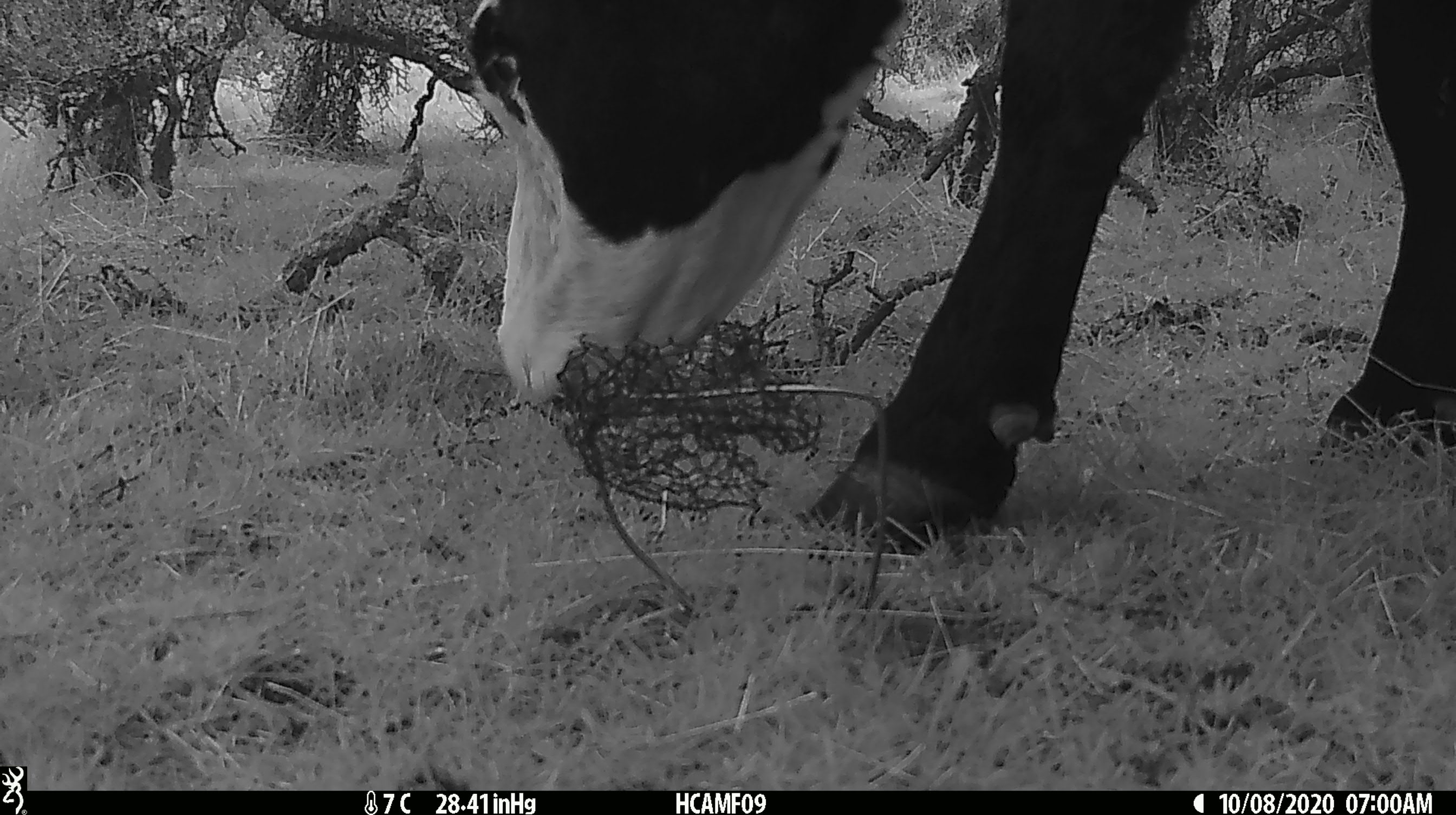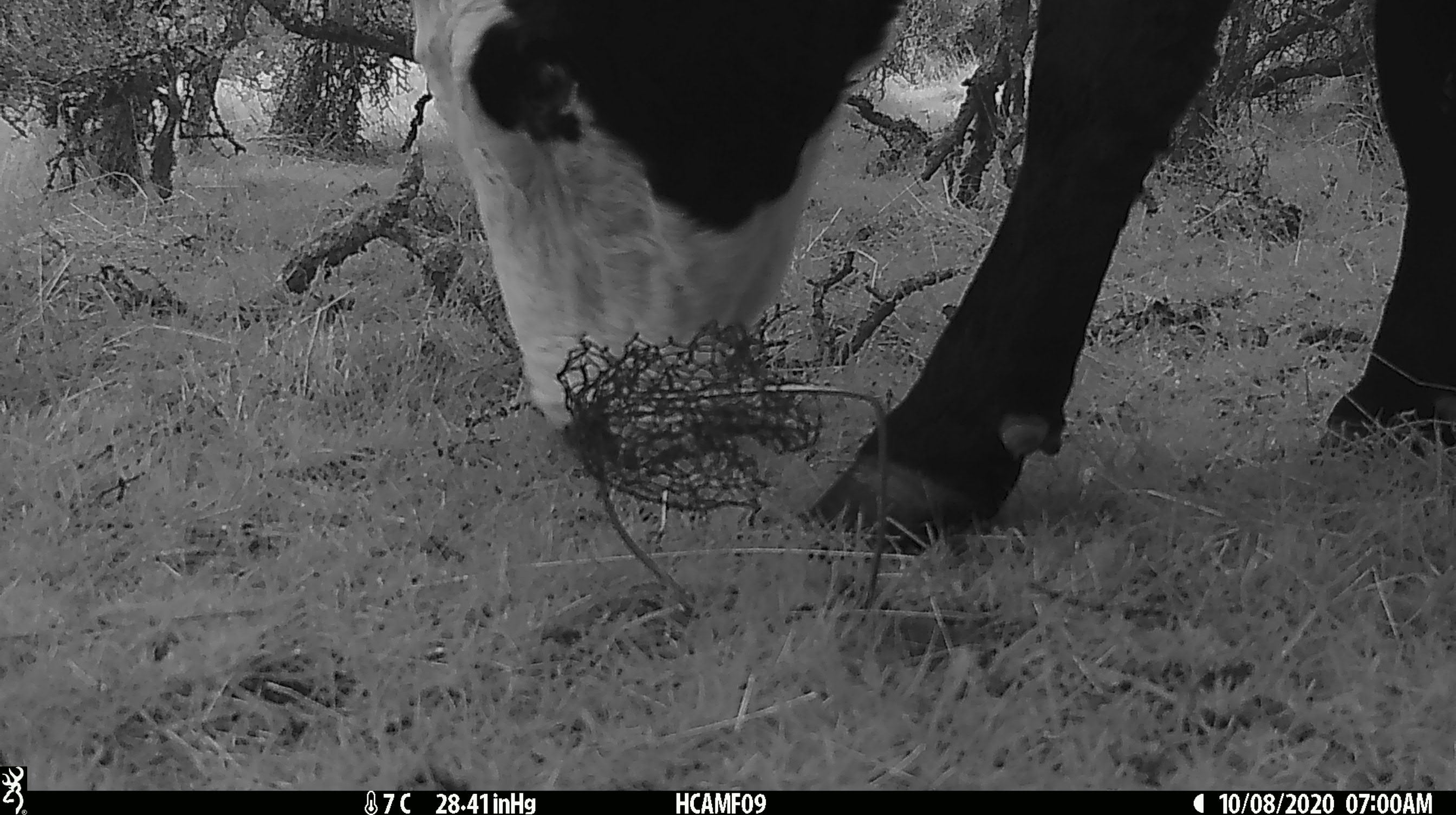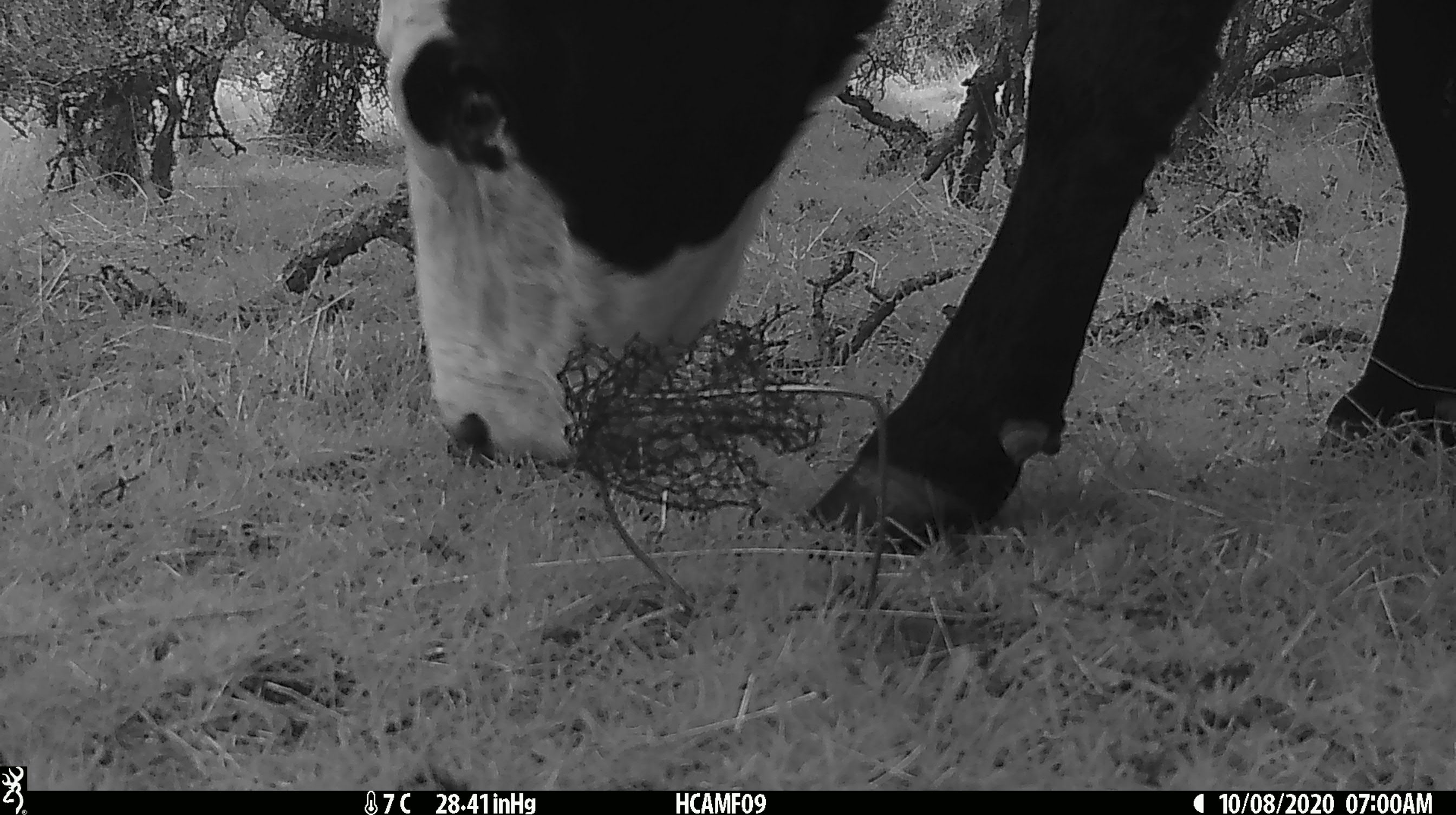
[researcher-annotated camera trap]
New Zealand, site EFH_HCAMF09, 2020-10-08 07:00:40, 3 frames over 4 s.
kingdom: Animalia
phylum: Chordata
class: Mammalia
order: Artiodactyla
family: Bovidae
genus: Bos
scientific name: Bos taurus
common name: domestic cow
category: cow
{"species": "cow (domestic cow) (Bos taurus)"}